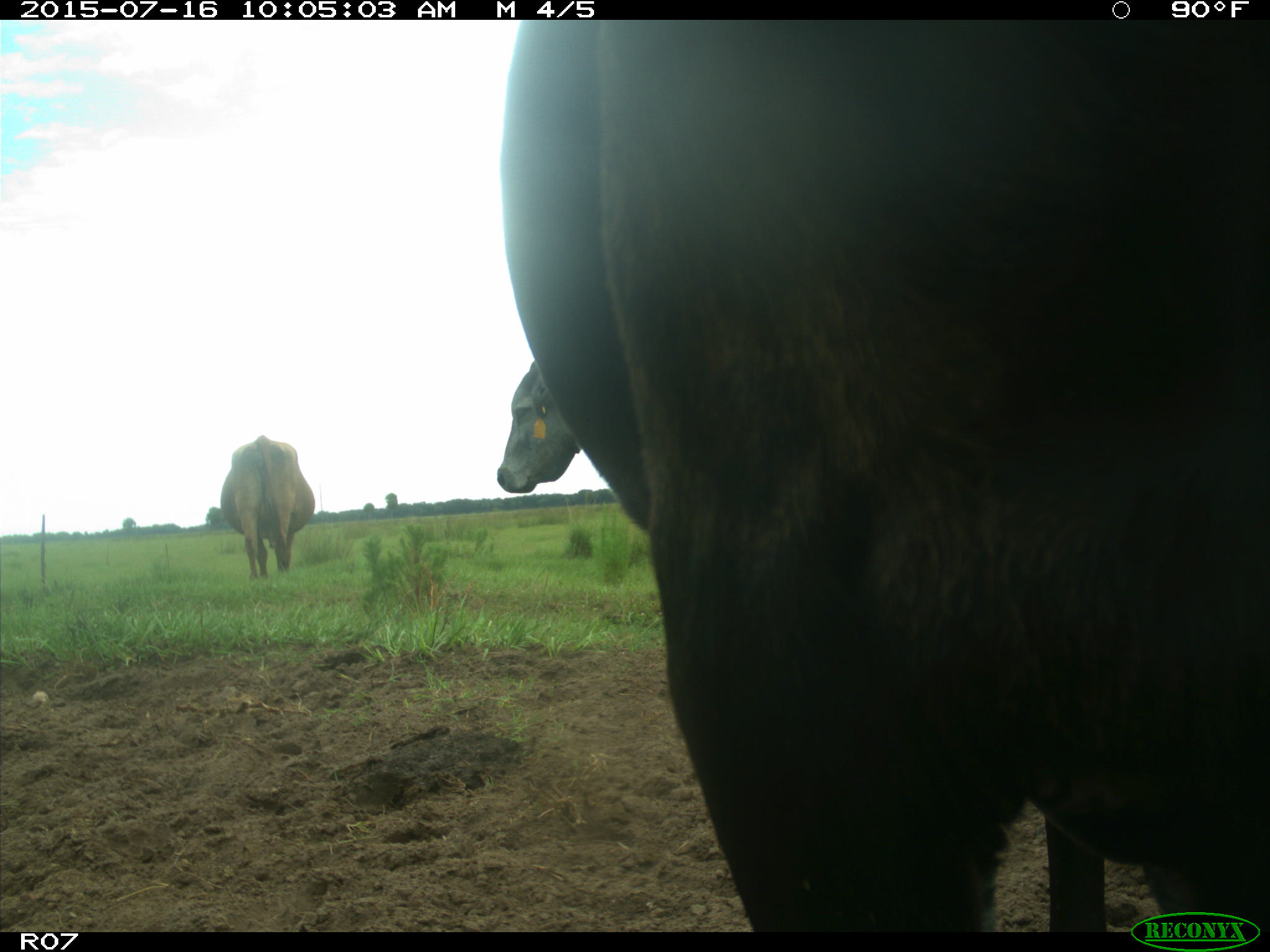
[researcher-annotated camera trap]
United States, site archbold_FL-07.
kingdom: Animalia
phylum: Chordata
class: Mammalia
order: Artiodactyla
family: Bovidae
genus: Bos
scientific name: Bos taurus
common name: domestic cow